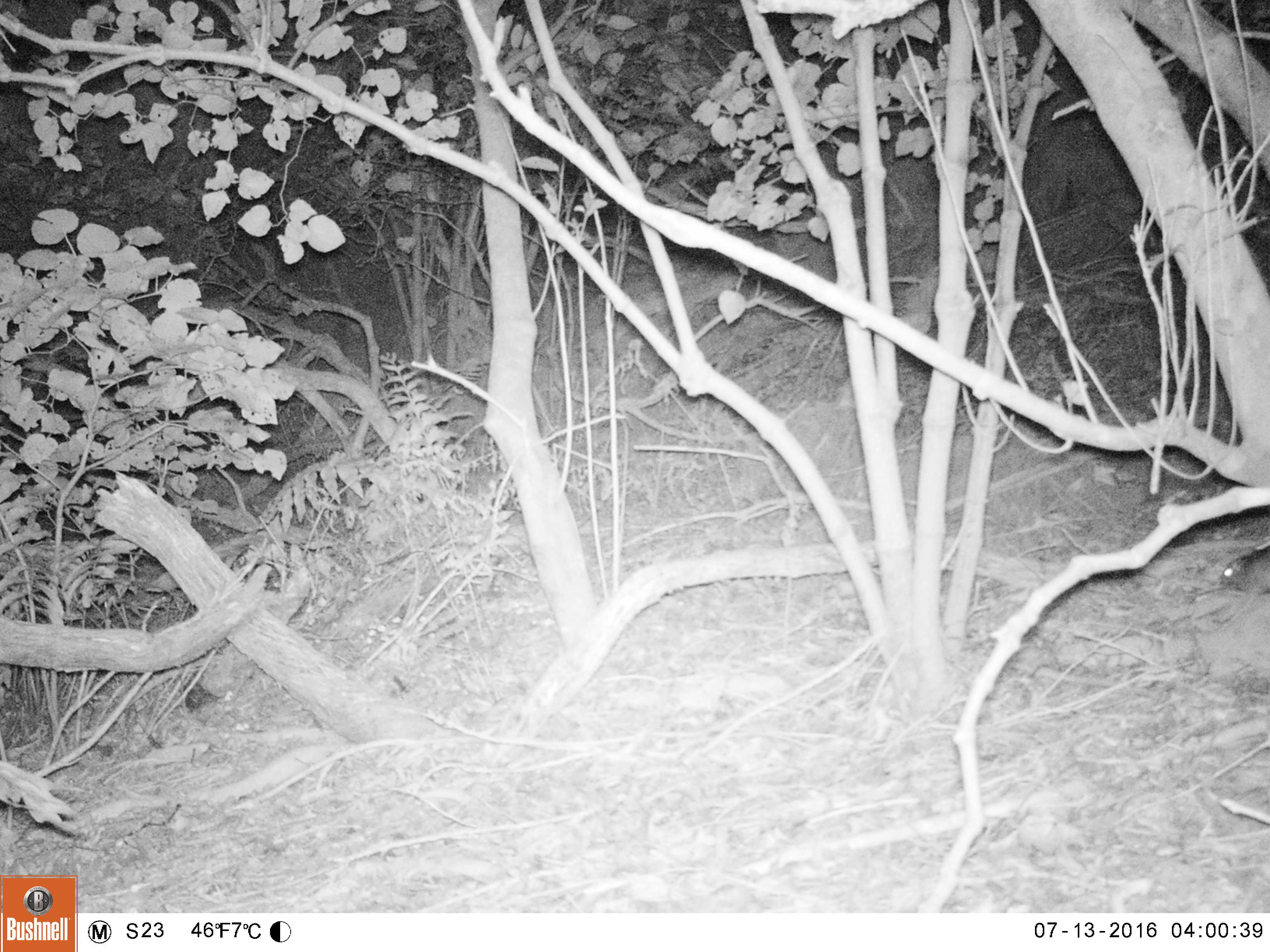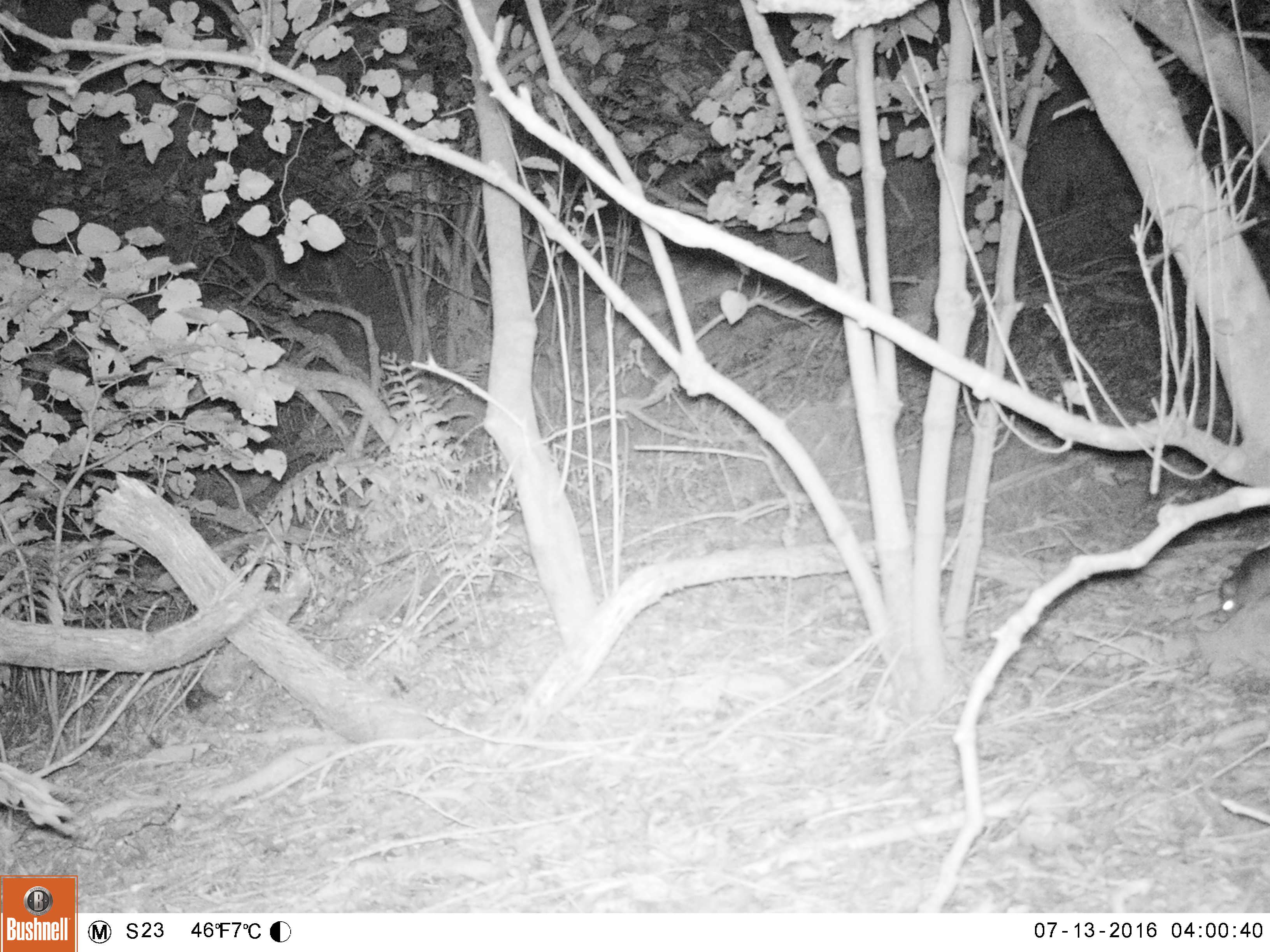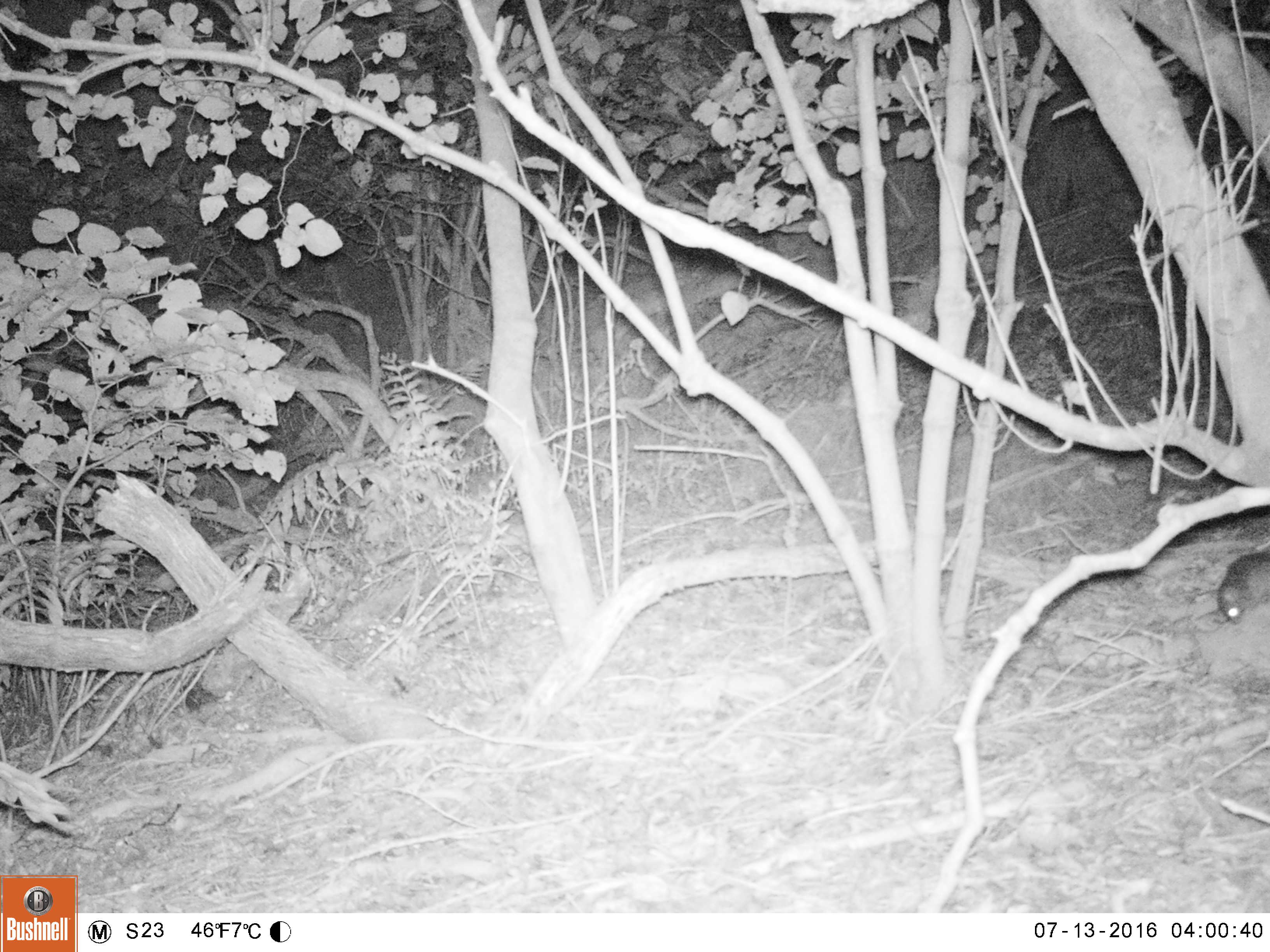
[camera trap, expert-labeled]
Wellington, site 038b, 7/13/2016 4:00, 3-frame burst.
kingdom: Animalia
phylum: Chordata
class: Mammalia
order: Rodentia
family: Muridae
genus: Rattus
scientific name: Rattus rattus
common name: ship rat